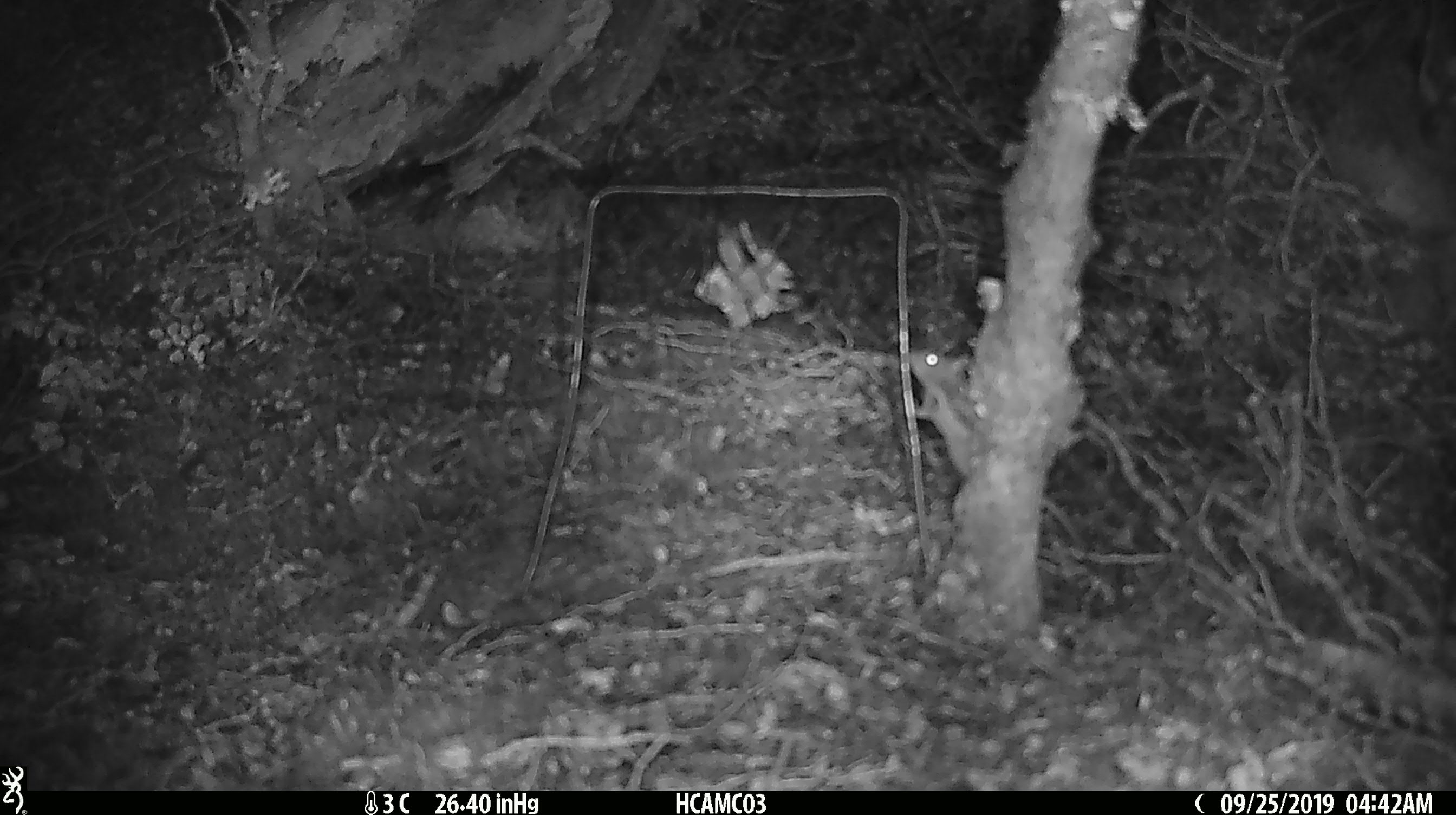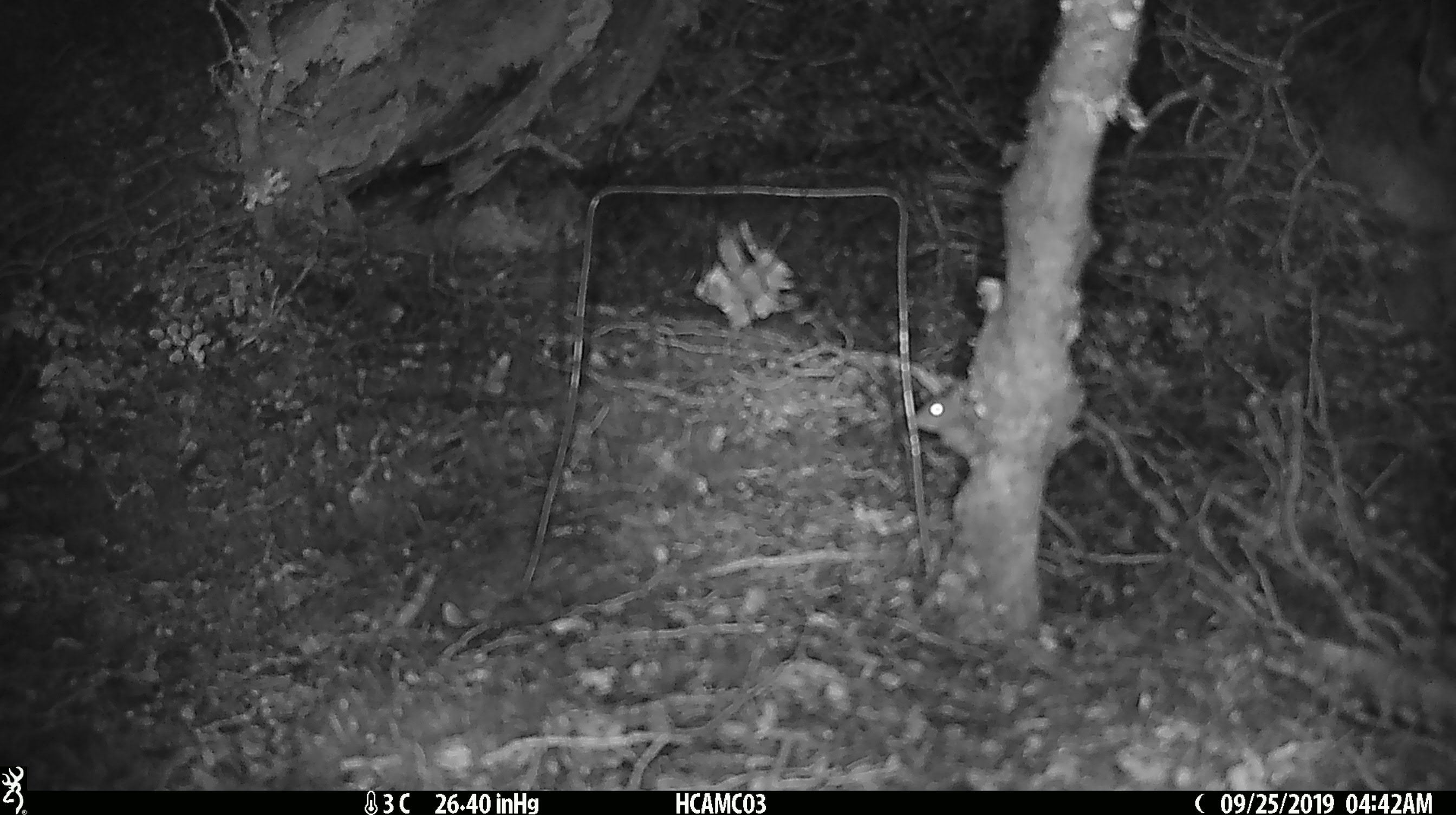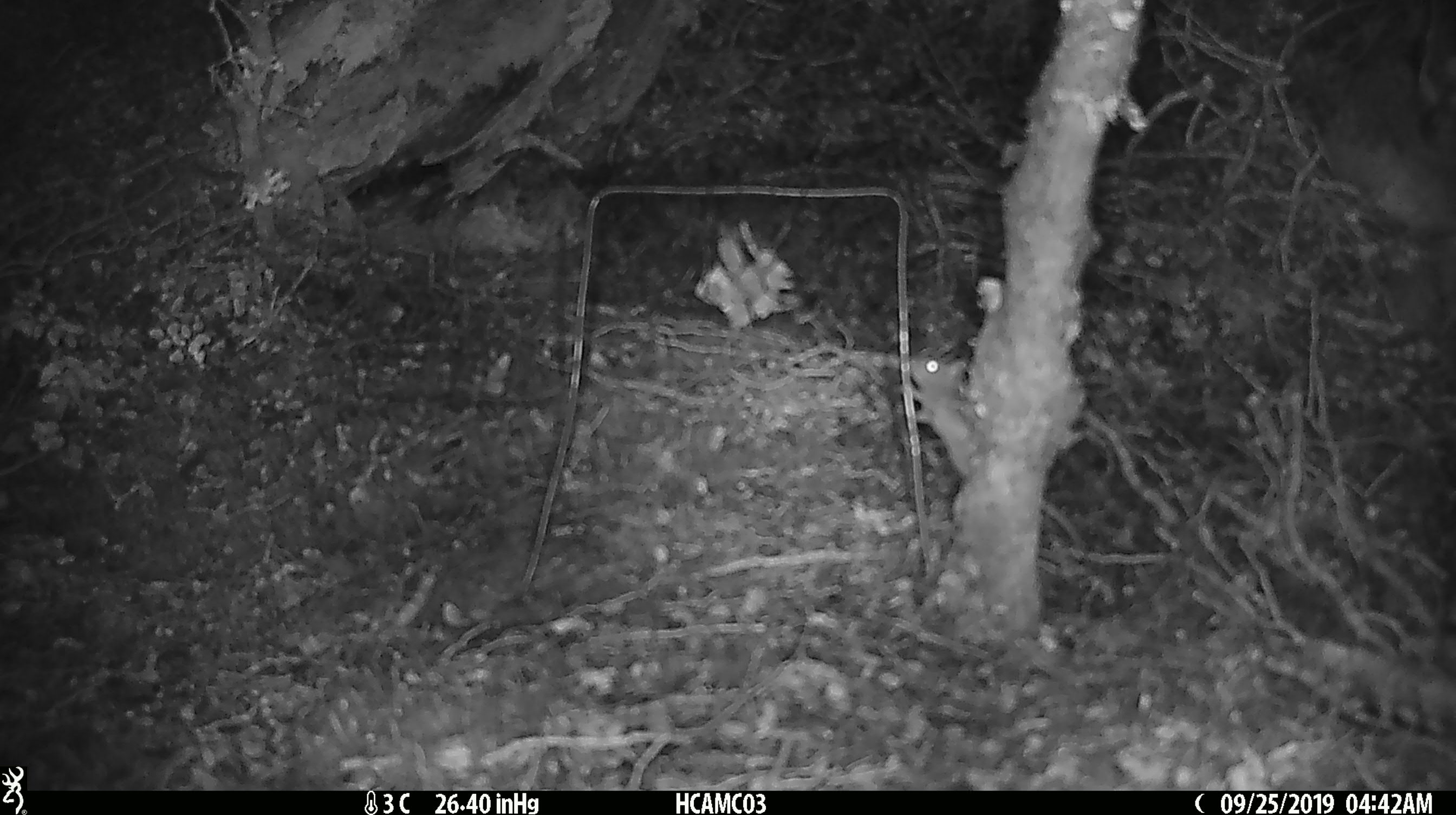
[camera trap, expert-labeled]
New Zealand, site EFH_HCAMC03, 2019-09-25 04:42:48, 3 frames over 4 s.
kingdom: Animalia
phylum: Chordata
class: Mammalia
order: Rodentia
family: Muridae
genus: Mus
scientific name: Mus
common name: mouse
Mouse (Mus).